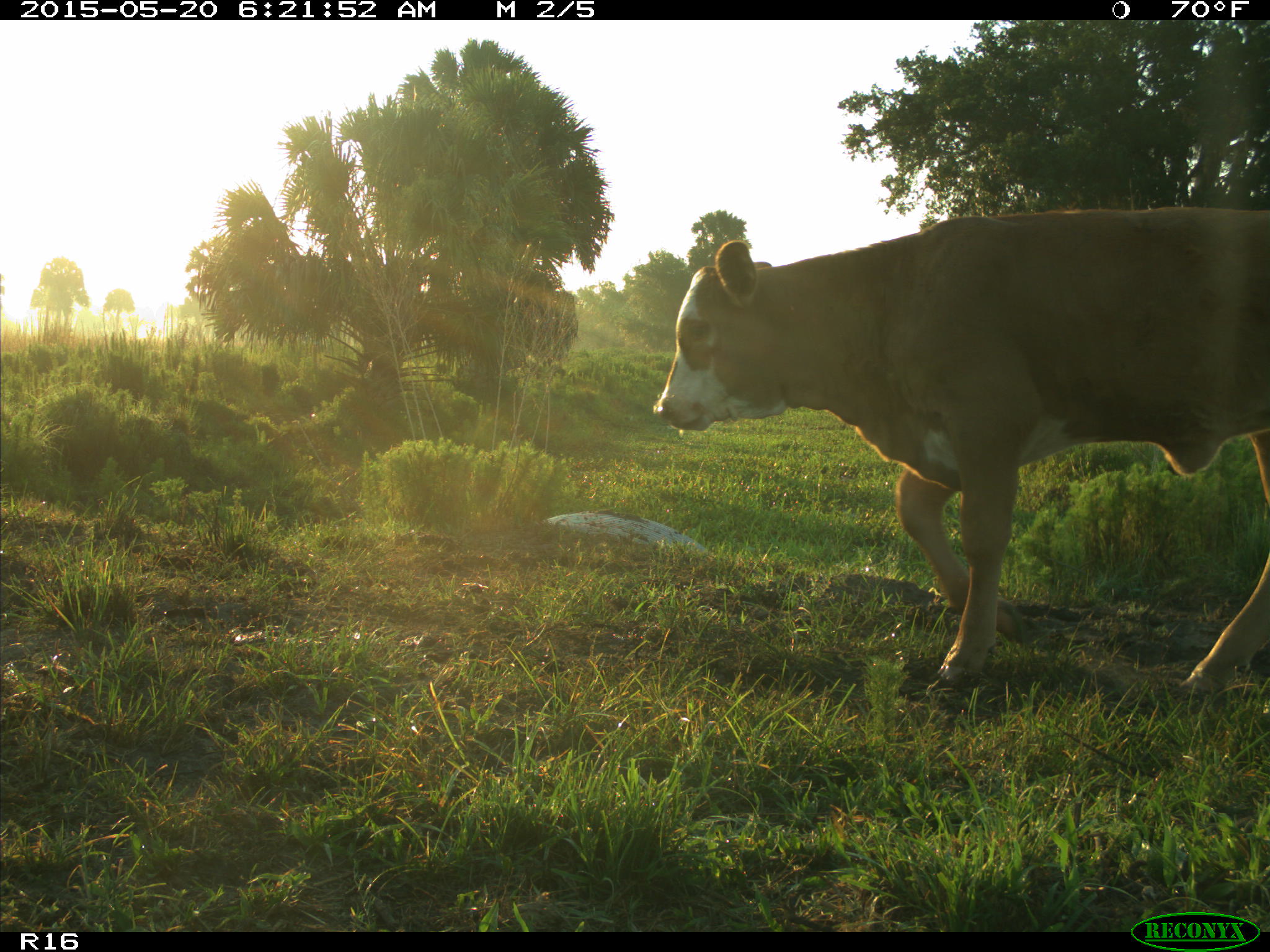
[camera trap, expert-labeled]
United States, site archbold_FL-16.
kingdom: Animalia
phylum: Chordata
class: Mammalia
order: Artiodactyla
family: Bovidae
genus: Bos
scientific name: Bos taurus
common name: domestic cow